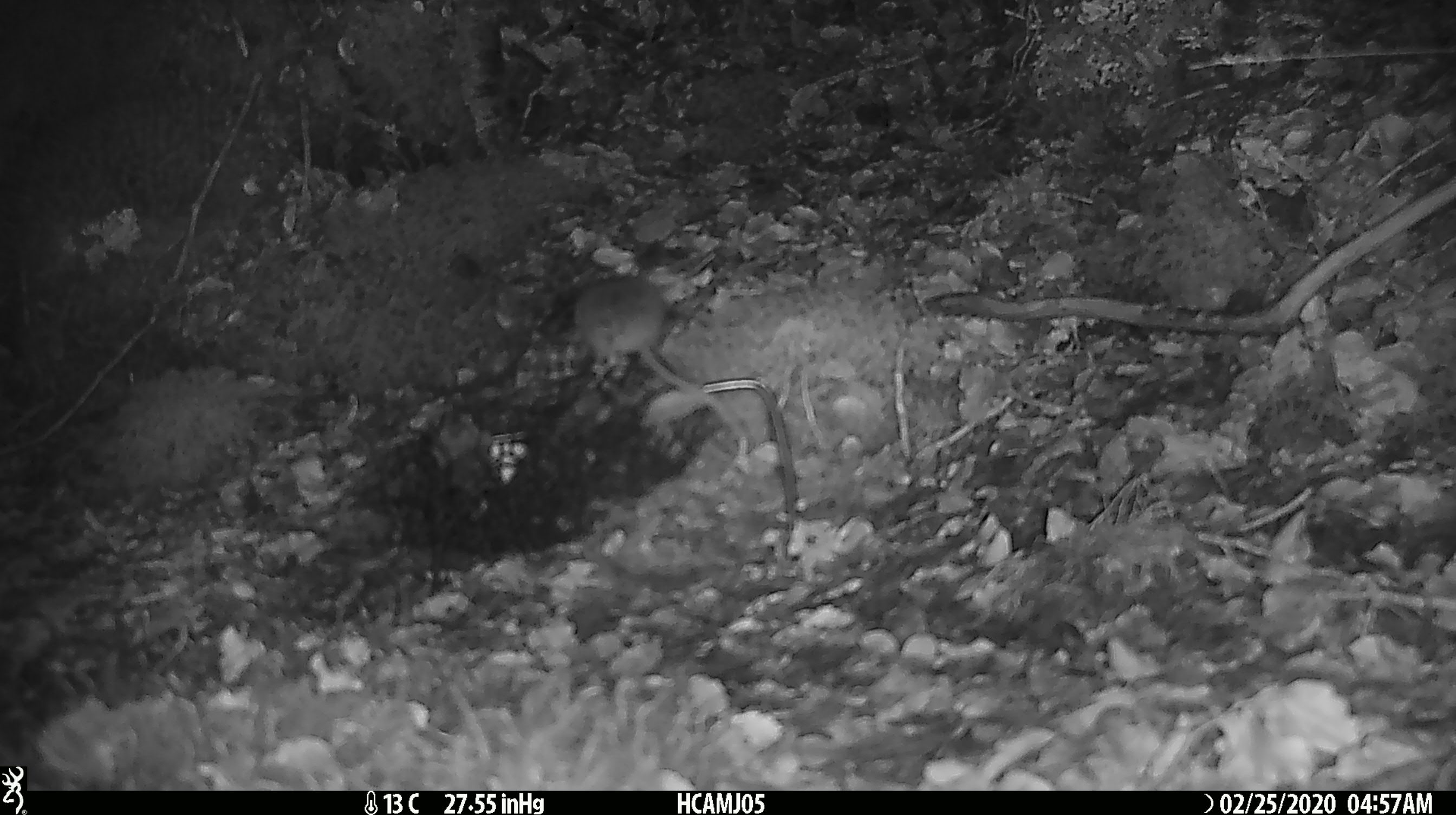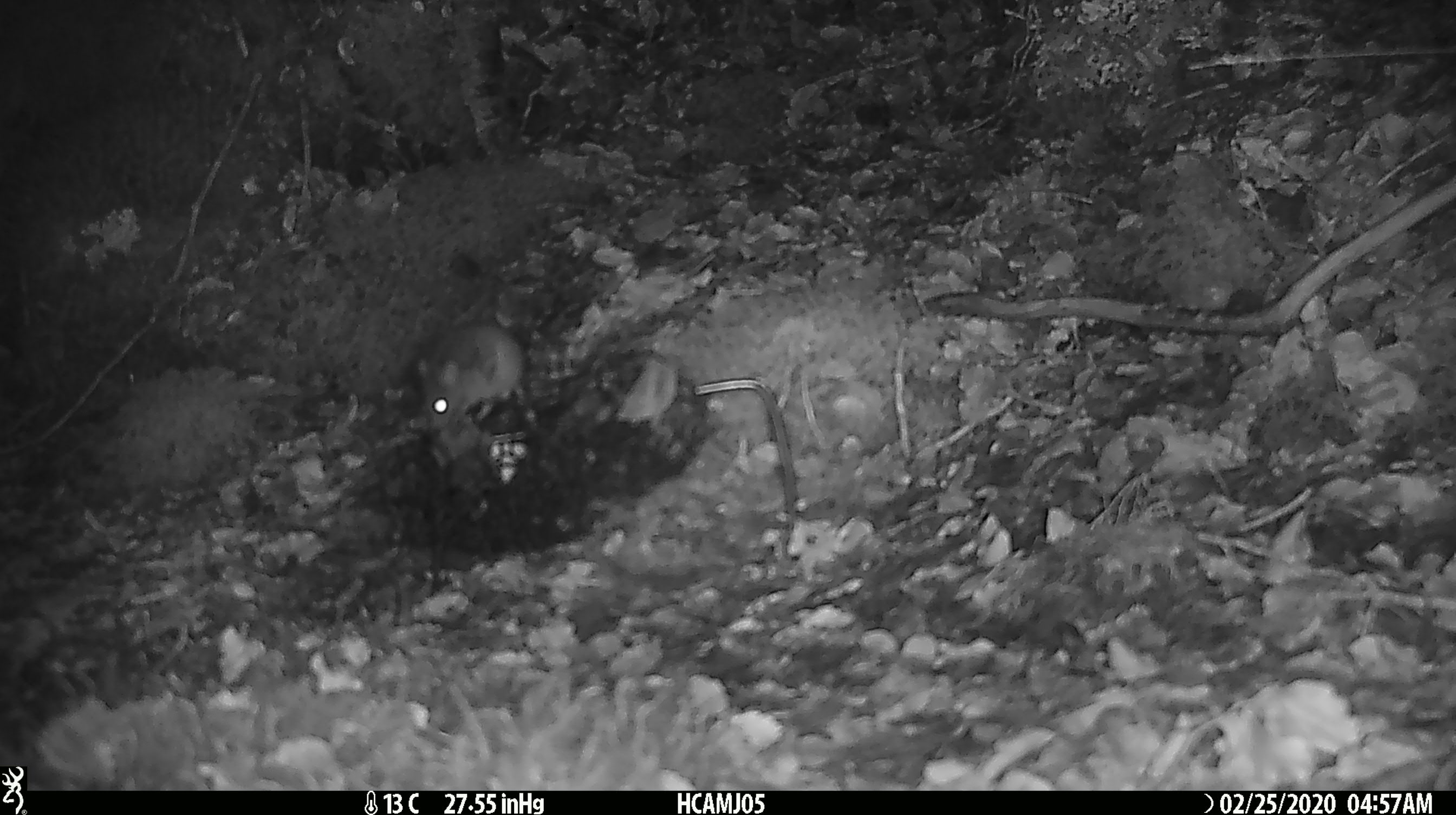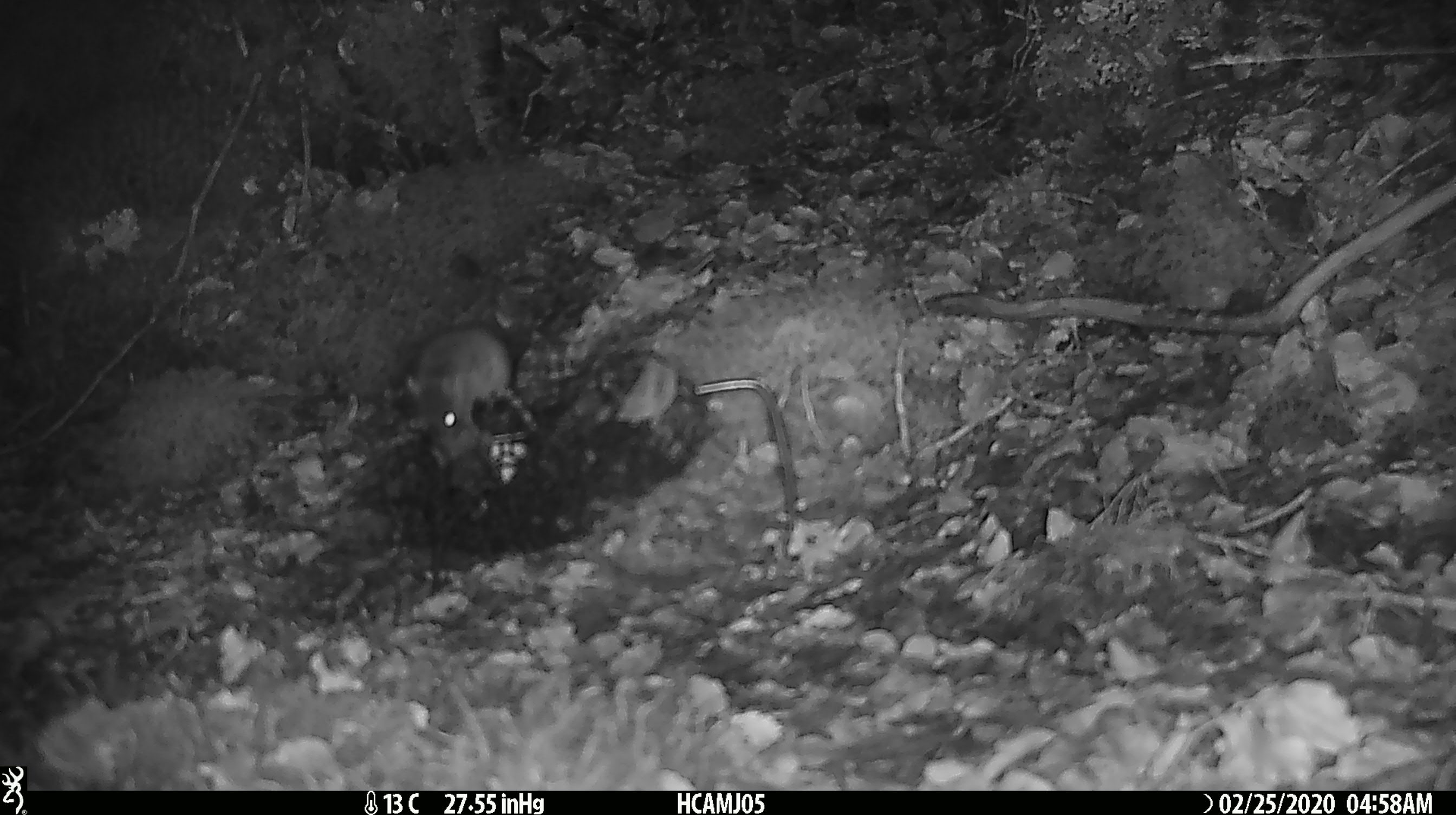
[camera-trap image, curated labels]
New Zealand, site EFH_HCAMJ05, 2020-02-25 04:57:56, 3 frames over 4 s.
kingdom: Animalia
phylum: Chordata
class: Mammalia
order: Rodentia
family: Muridae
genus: Mus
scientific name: Mus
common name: mouse